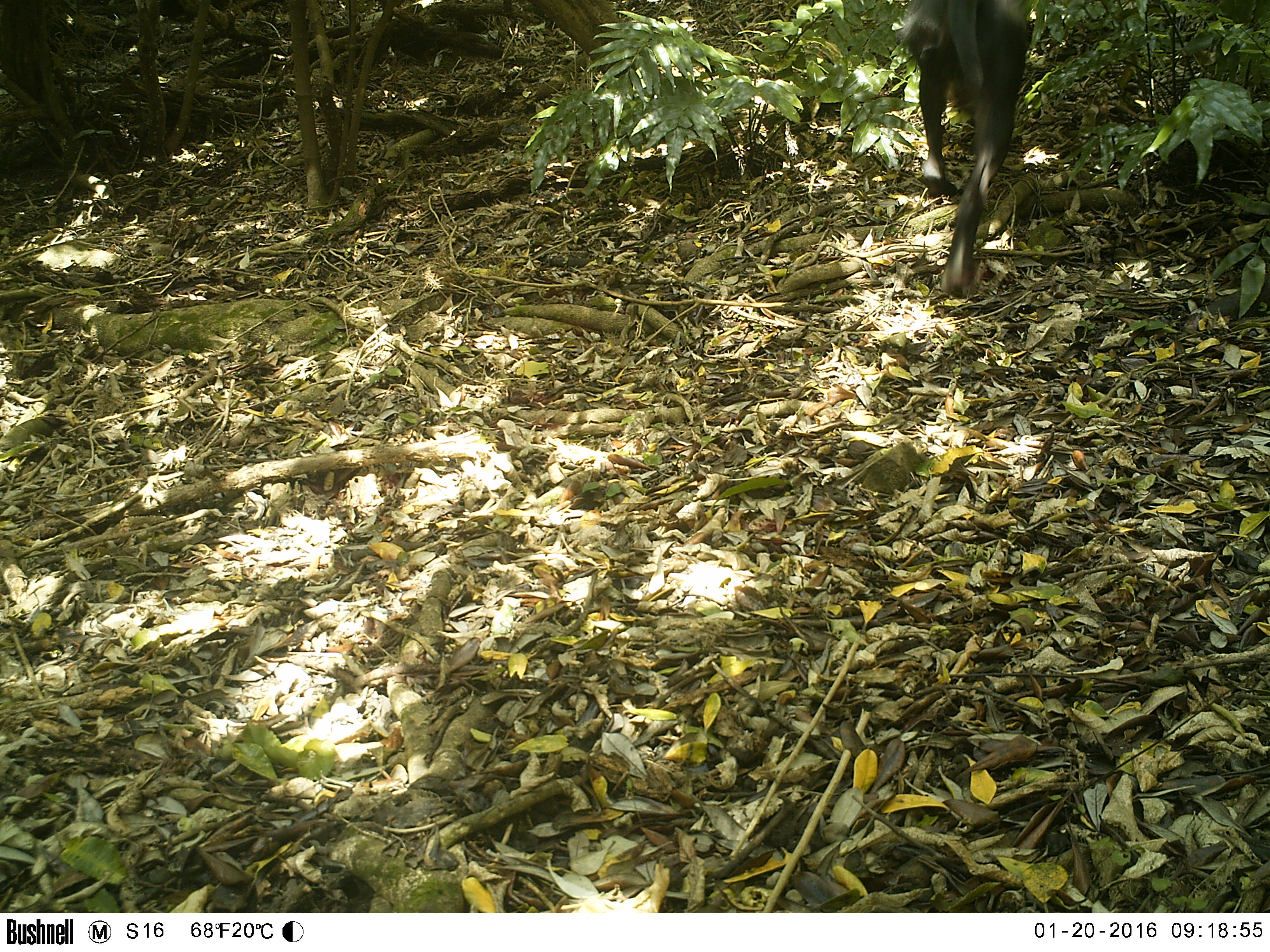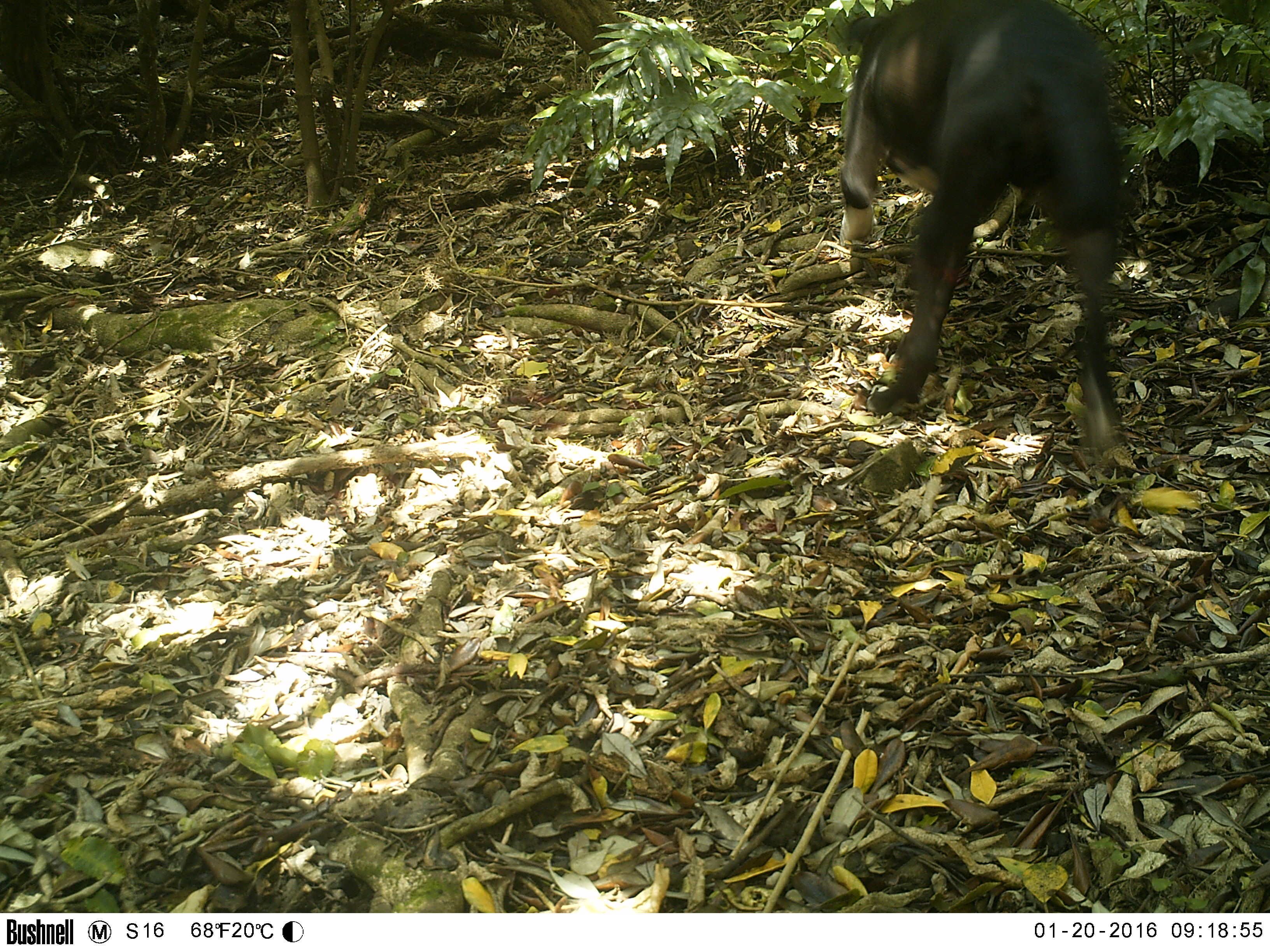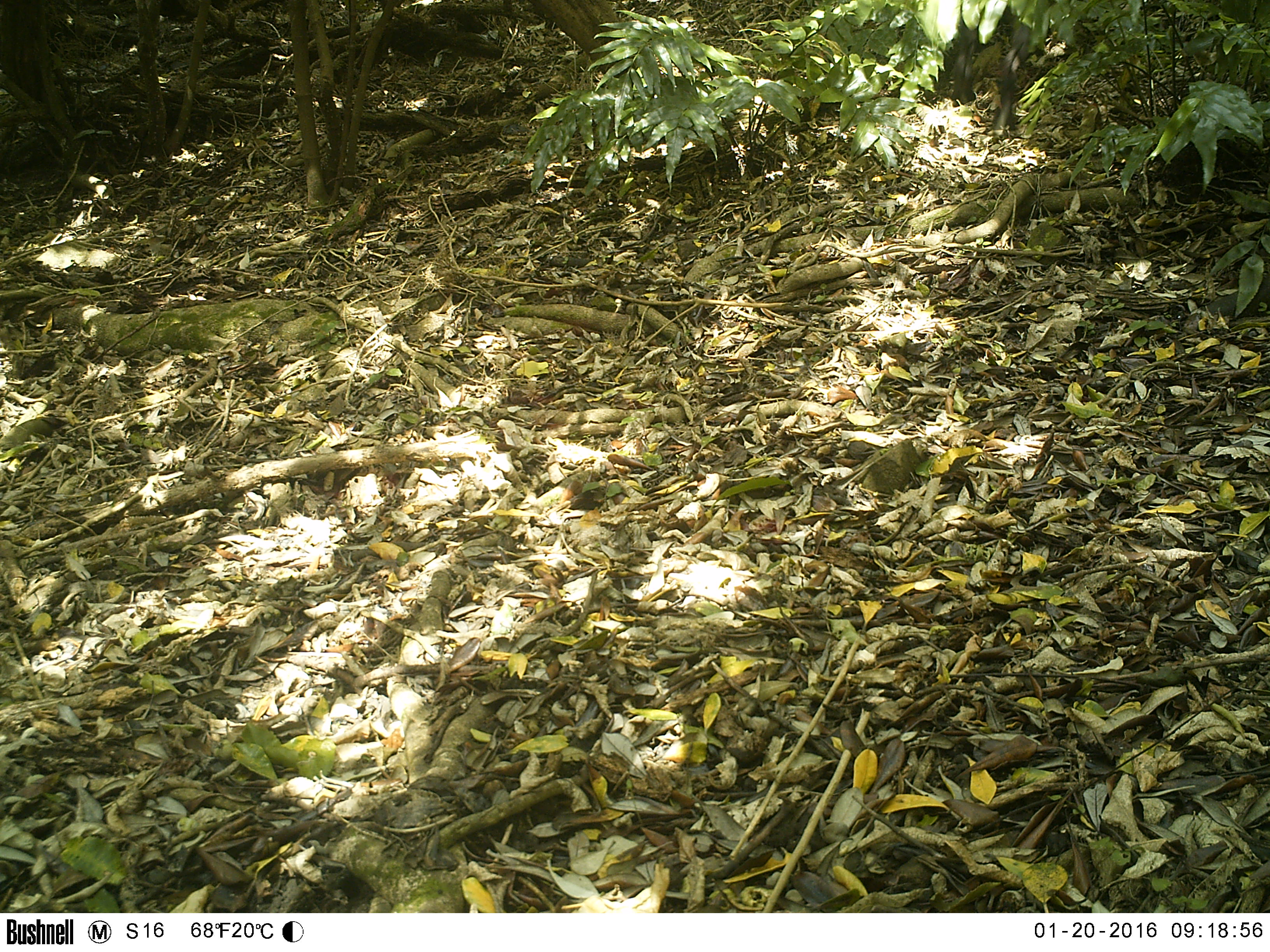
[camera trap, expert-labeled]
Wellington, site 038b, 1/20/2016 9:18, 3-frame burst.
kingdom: Animalia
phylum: Chordata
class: Mammalia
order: Carnivora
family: Canidae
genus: Canis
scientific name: Canis familiaris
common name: dog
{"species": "dog (Canis familiaris)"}